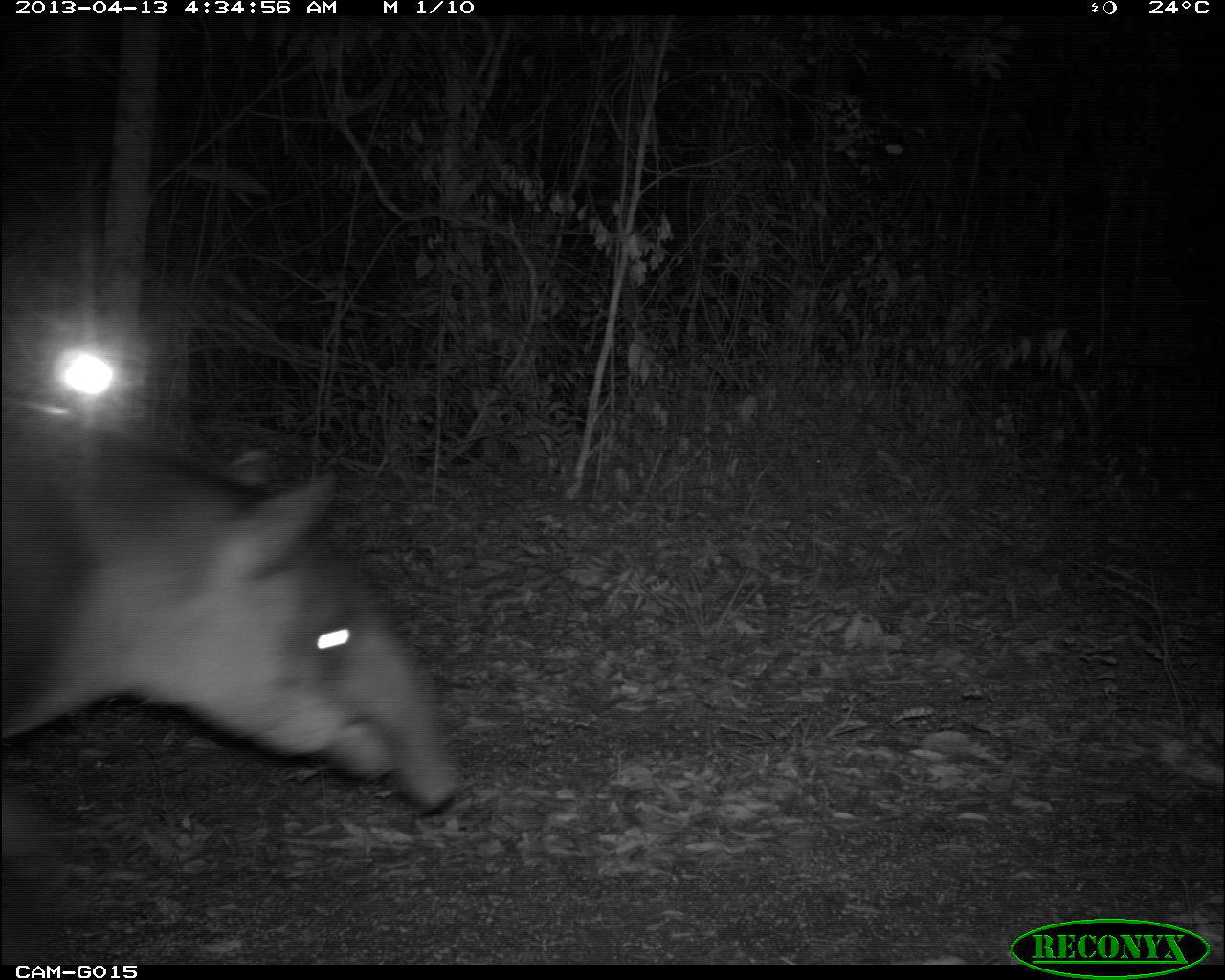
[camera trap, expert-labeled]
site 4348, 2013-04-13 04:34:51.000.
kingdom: Animalia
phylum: Chordata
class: Mammalia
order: Perissodactyla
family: Tapiridae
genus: Tapirus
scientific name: Tapirus bairdii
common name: baird's tapir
Tapirus bairdii (baird's tapir), count 1, sex male.